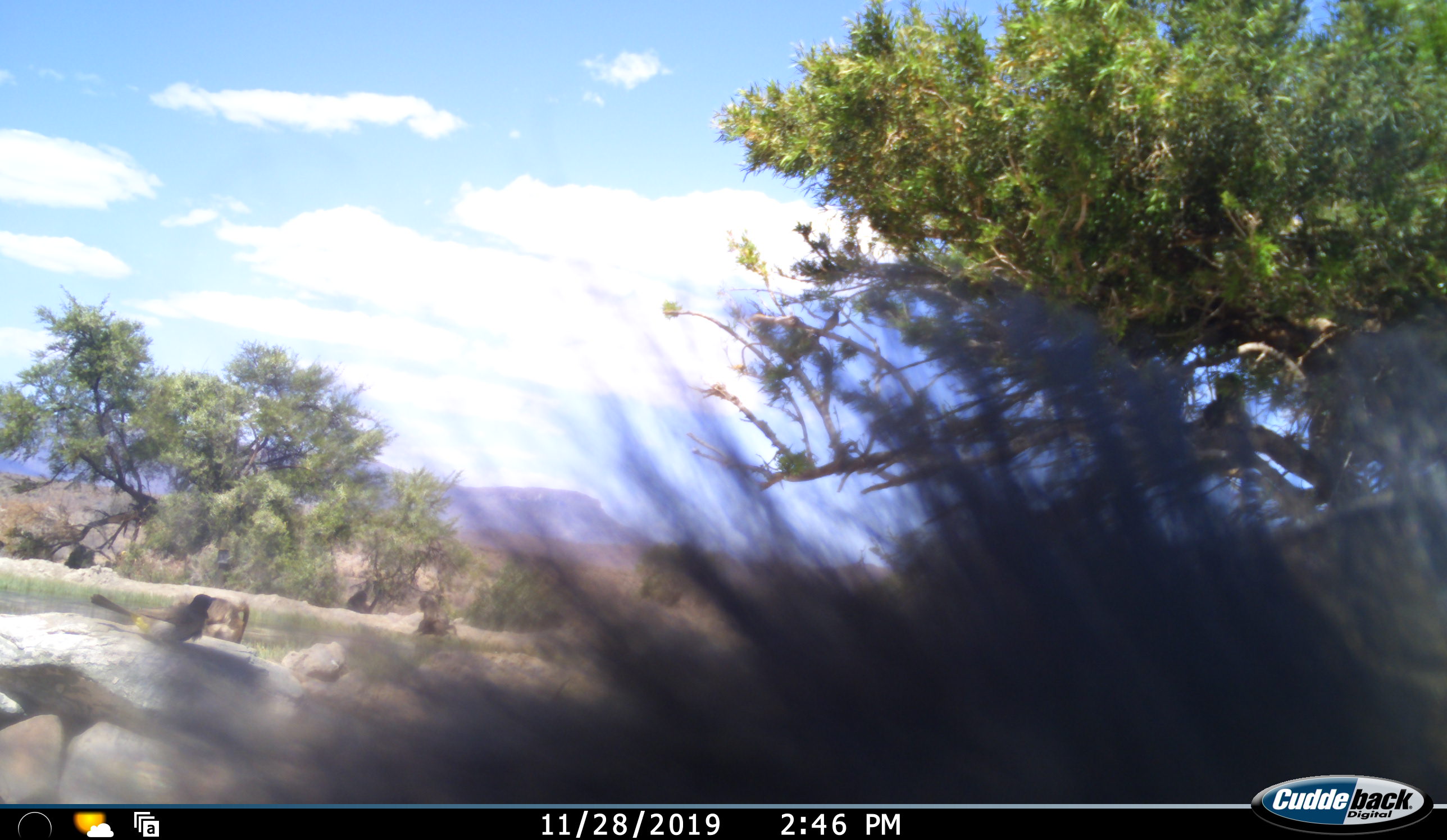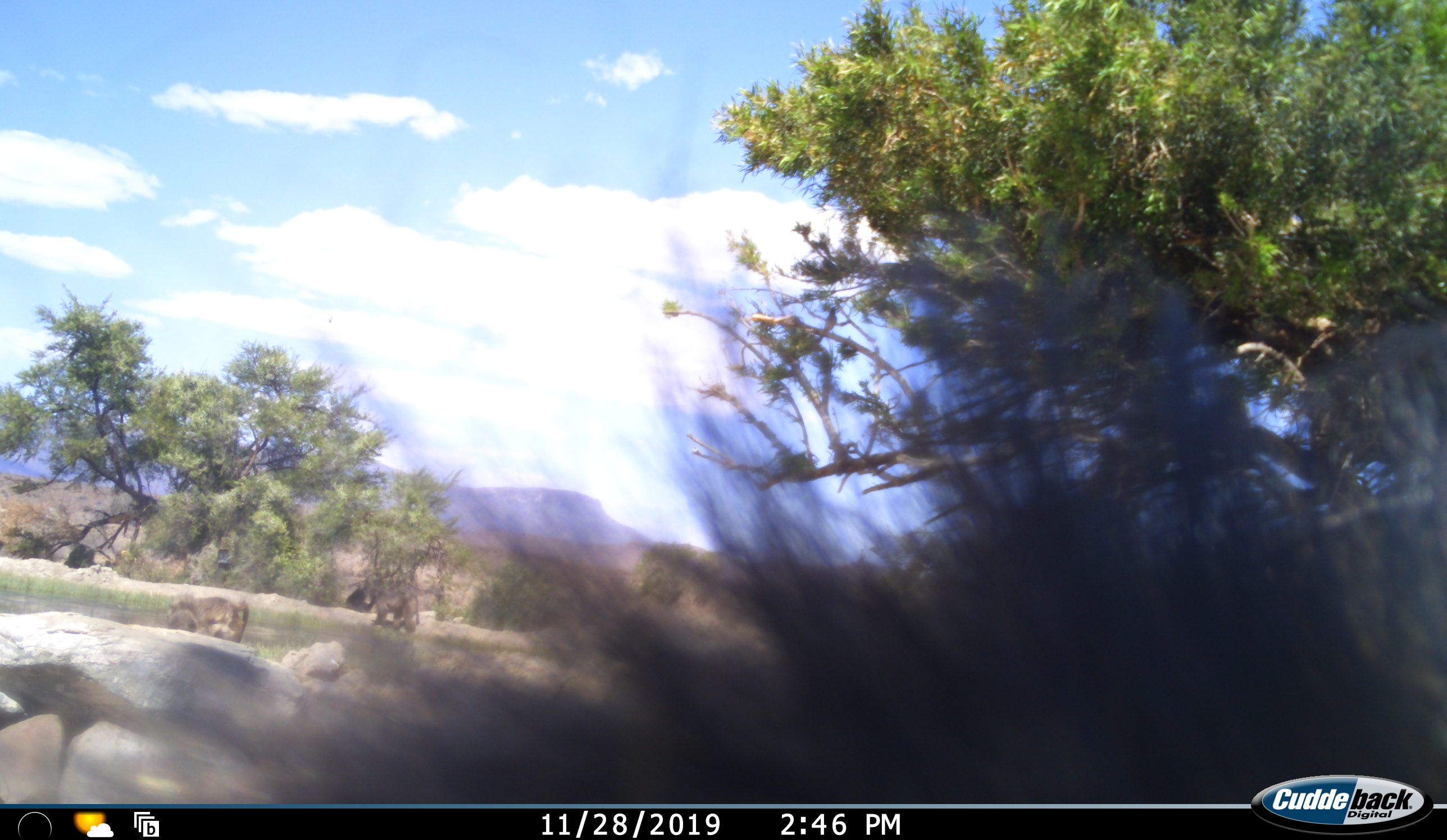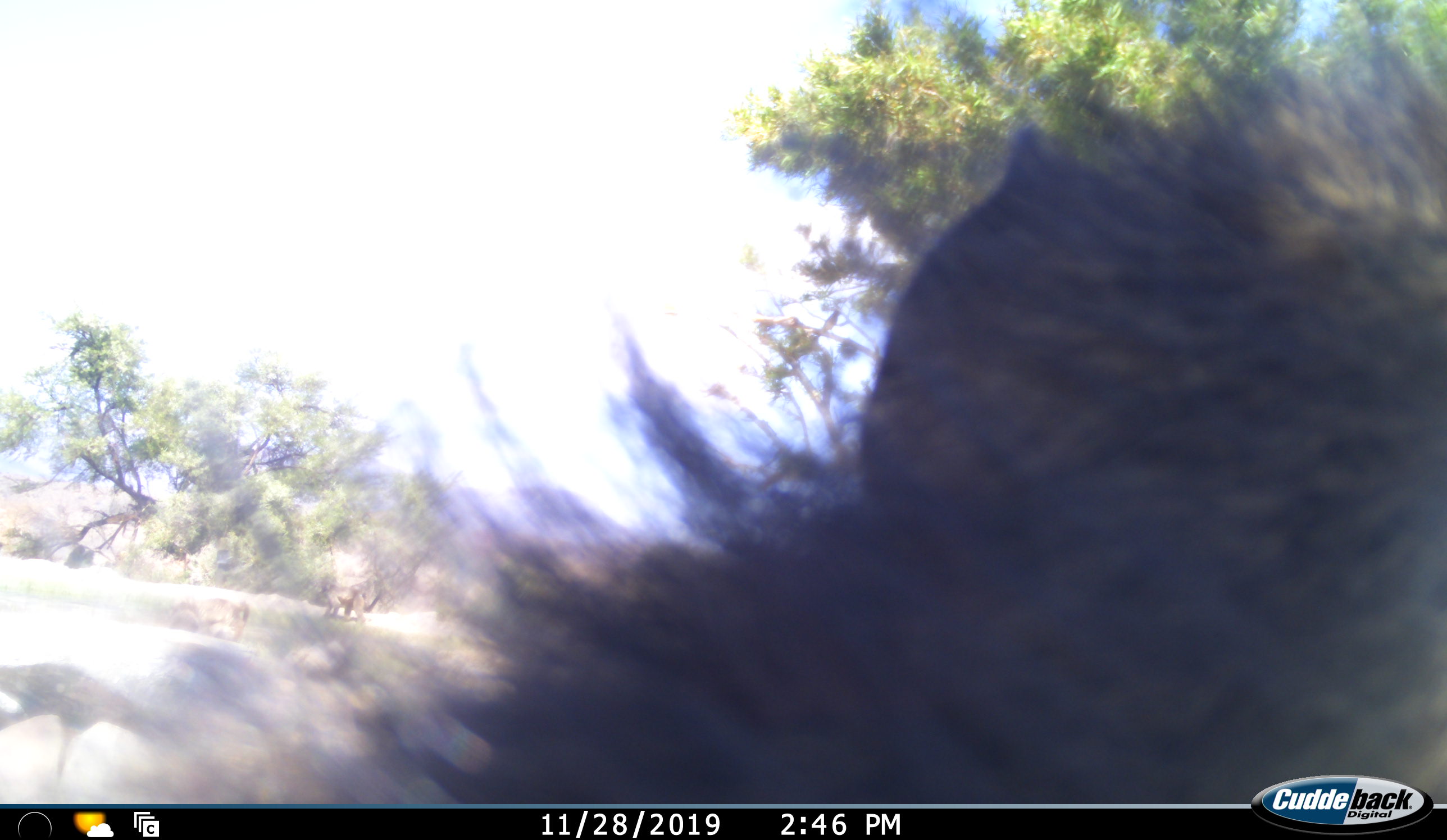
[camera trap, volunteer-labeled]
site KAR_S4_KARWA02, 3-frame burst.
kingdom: Animalia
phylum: Chordata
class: Mammalia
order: Primates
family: Cercopithecidae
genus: Papio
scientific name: Papio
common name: baboon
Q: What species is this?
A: Baboon (Papio).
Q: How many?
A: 4.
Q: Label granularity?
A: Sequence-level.